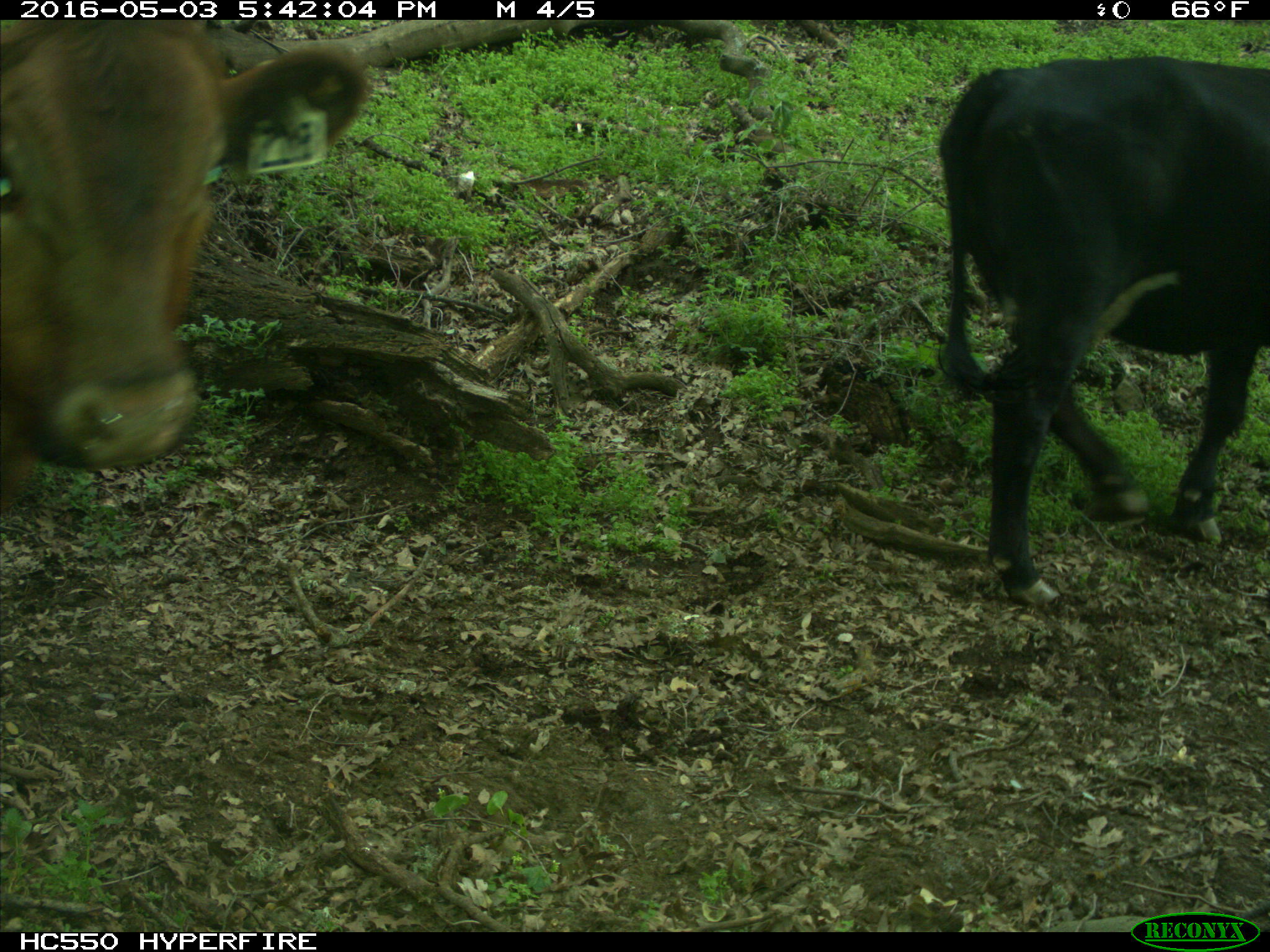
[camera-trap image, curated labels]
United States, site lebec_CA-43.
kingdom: Animalia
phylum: Chordata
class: Mammalia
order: Artiodactyla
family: Bovidae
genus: Bos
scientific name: Bos taurus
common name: domestic cow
Bos taurus (domestic cow).